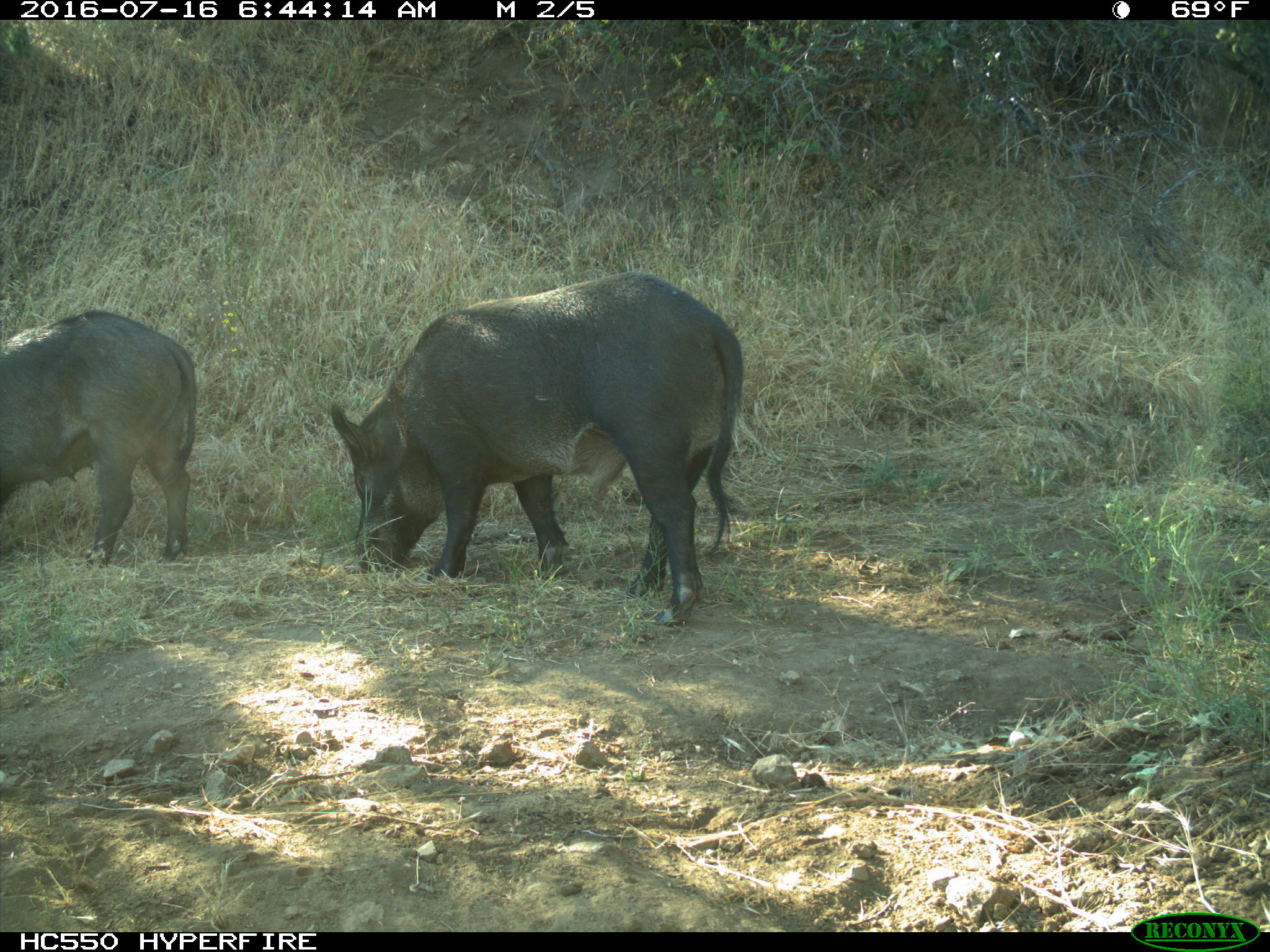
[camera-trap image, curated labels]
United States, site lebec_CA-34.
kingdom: Animalia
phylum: Chordata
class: Mammalia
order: Artiodactyla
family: Suidae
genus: Sus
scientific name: Sus scrofa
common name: wild boar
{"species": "Sus scrofa (wild boar)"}